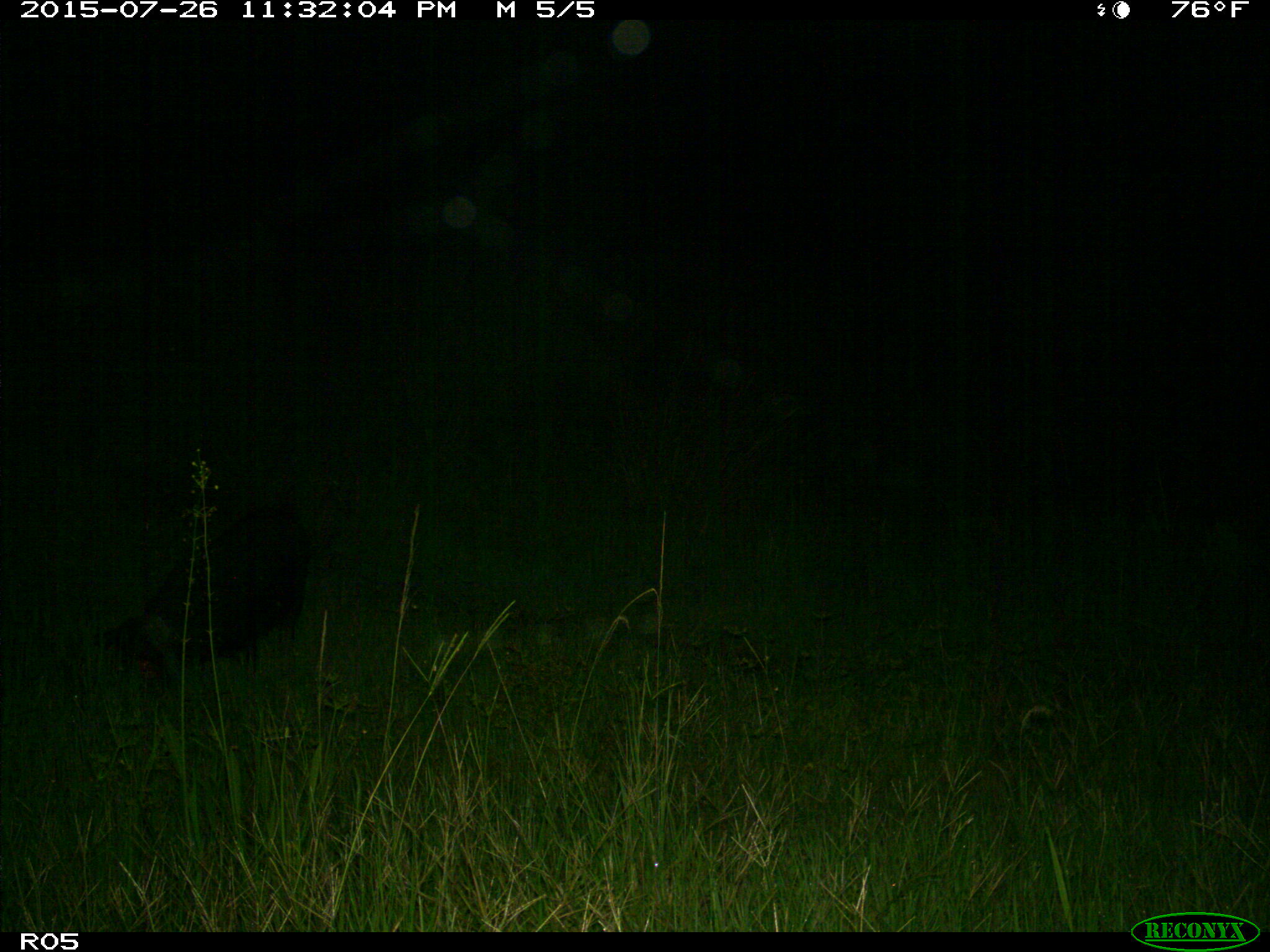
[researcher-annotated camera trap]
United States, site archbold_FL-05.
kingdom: Animalia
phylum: Chordata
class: Mammalia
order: Artiodactyla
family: Suidae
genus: Sus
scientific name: Sus scrofa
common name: wild boar